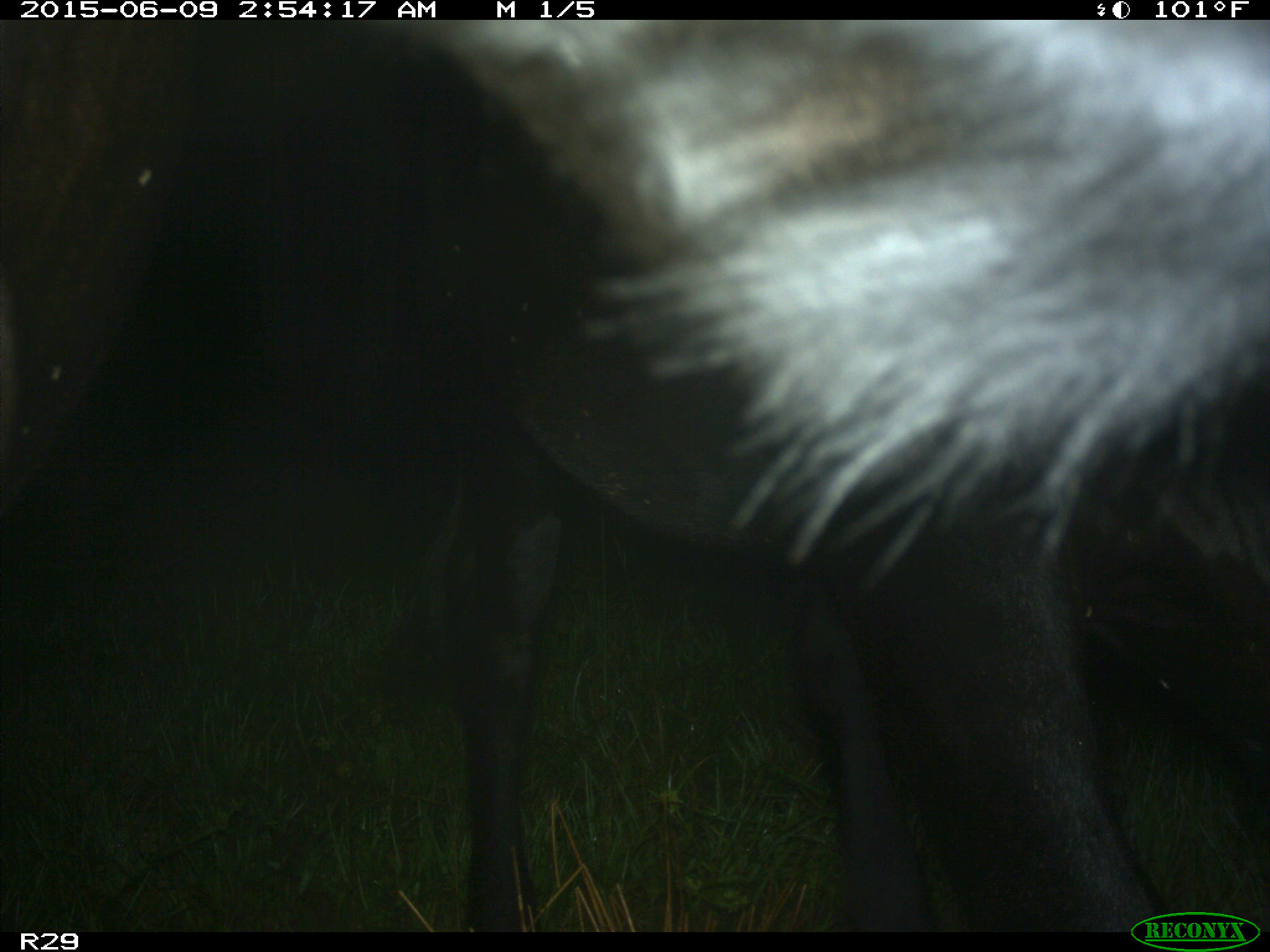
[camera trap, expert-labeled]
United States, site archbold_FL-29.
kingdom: Animalia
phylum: Chordata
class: Mammalia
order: Artiodactyla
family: Bovidae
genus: Bos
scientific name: Bos taurus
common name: domestic cow